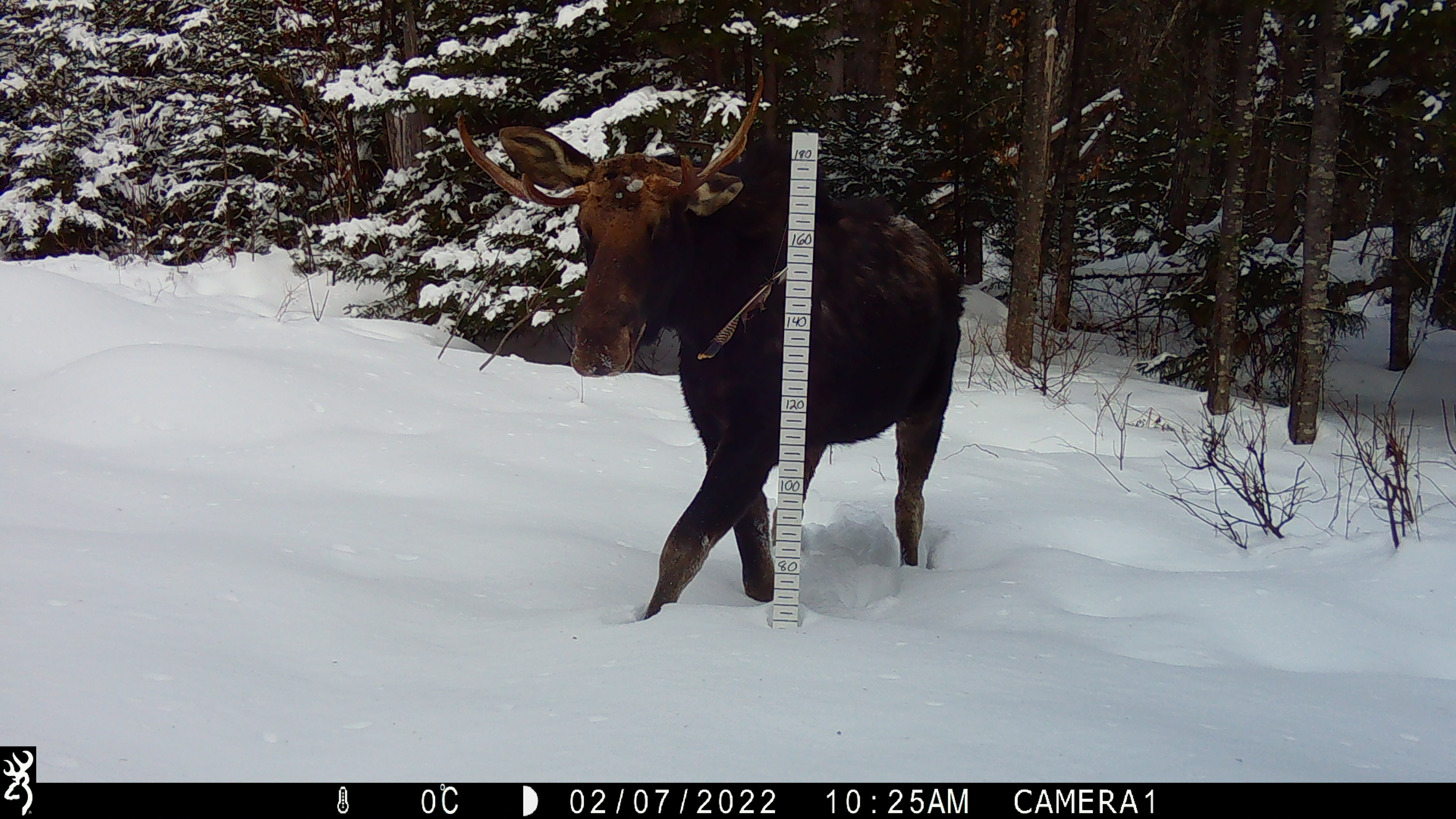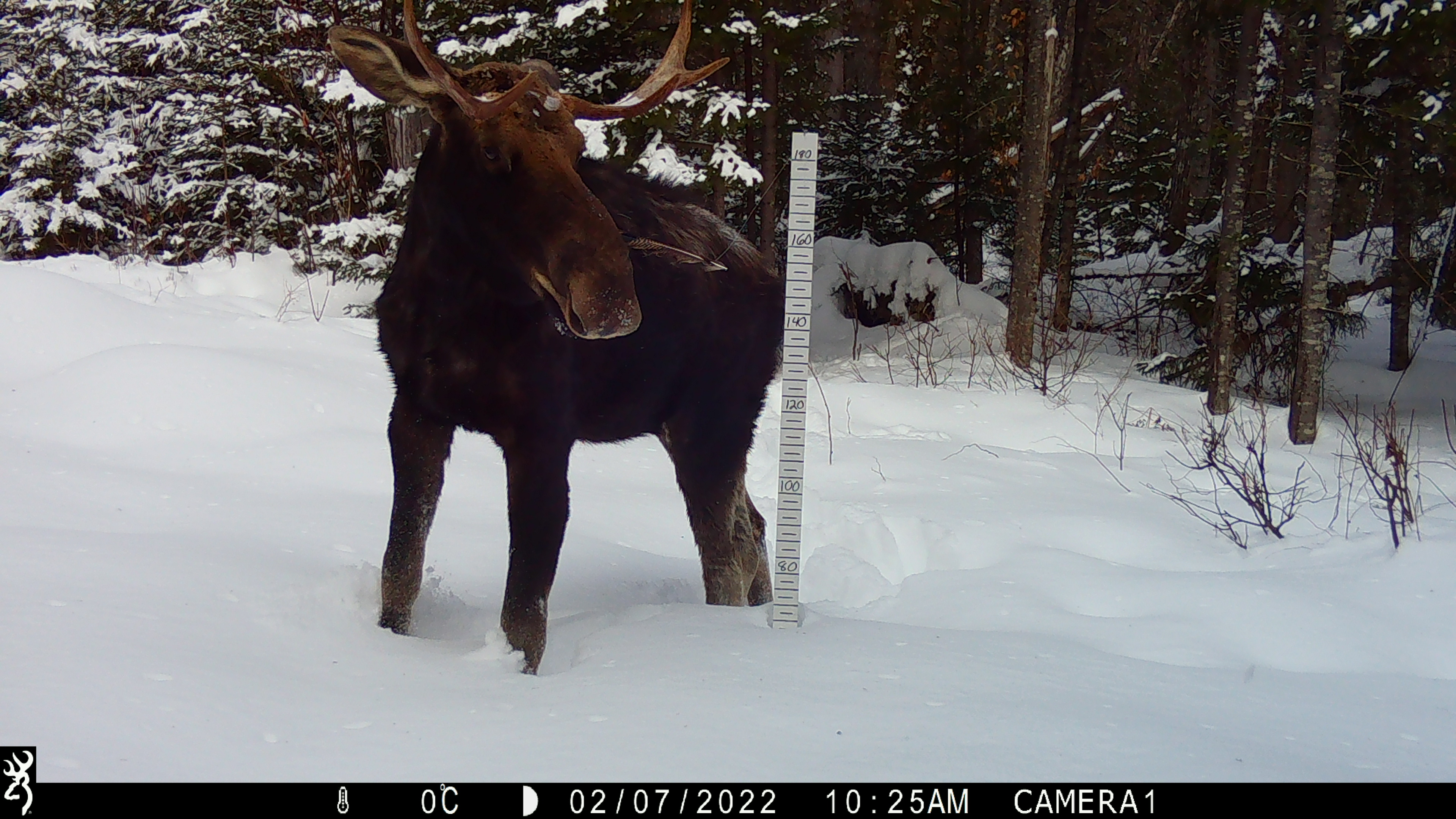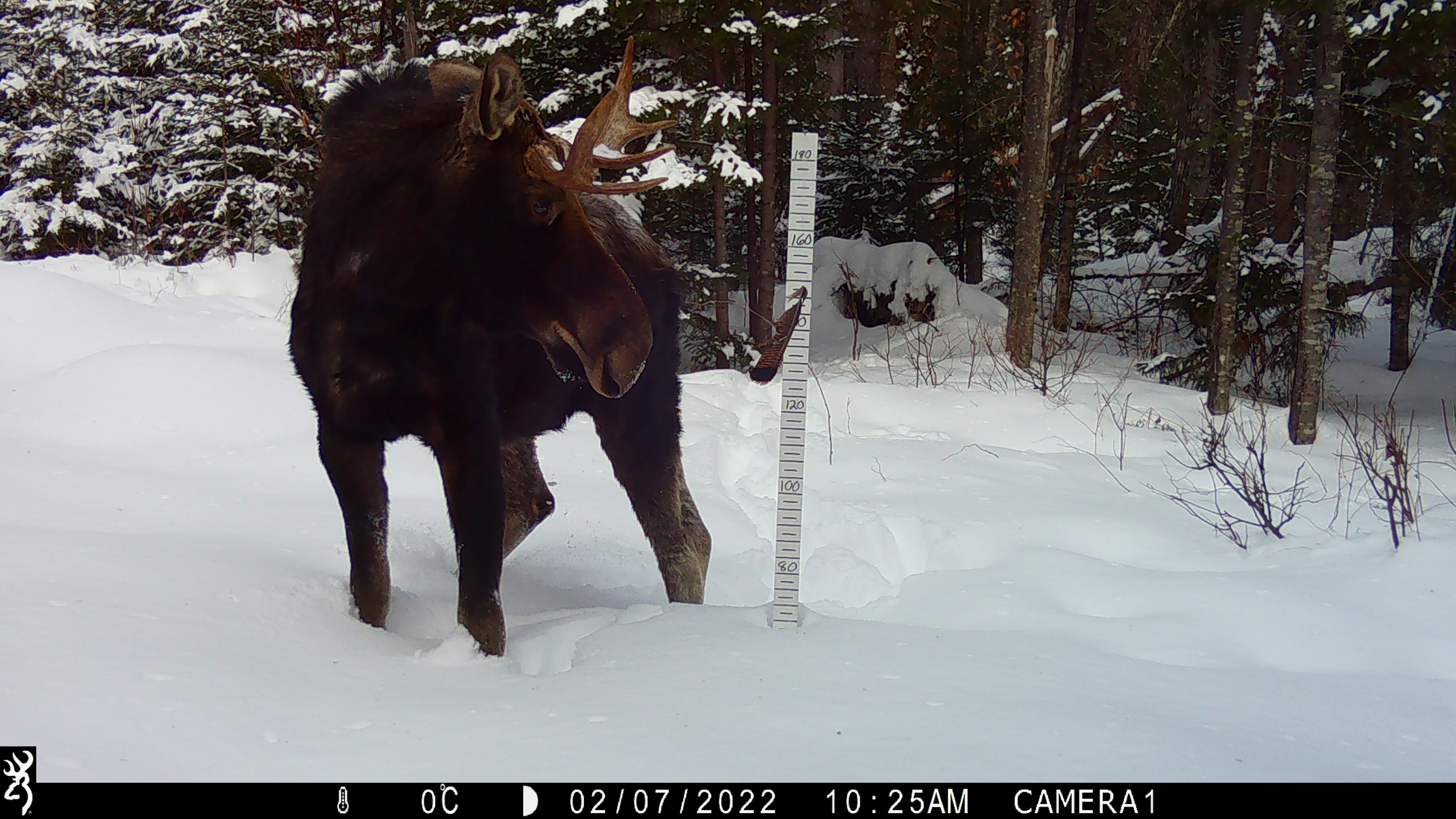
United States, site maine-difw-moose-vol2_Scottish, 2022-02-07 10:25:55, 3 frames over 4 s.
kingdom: Animalia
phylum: Chordata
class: Mammalia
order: Artiodactyla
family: Cervidae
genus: Alces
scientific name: Alces alces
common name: moose